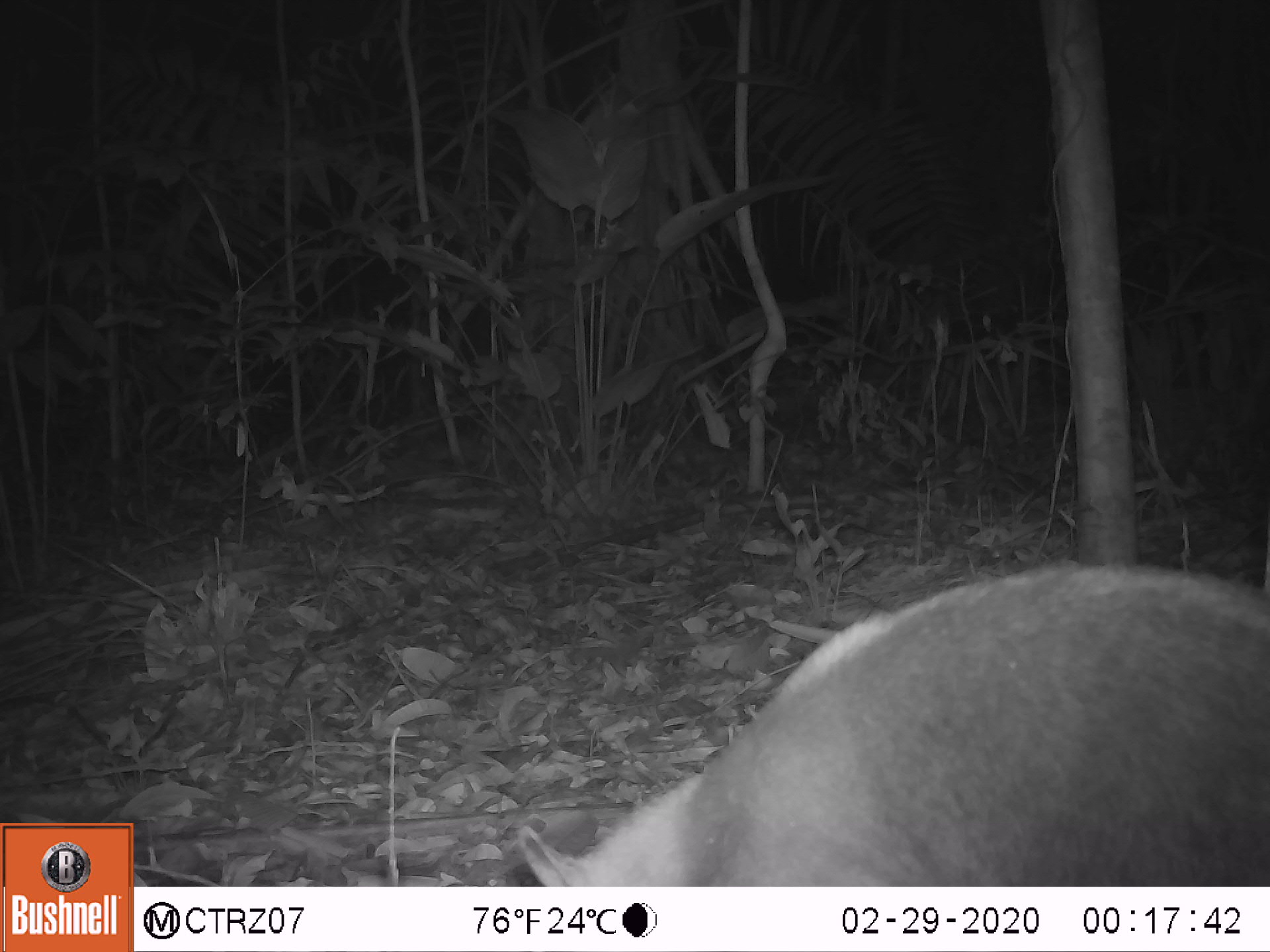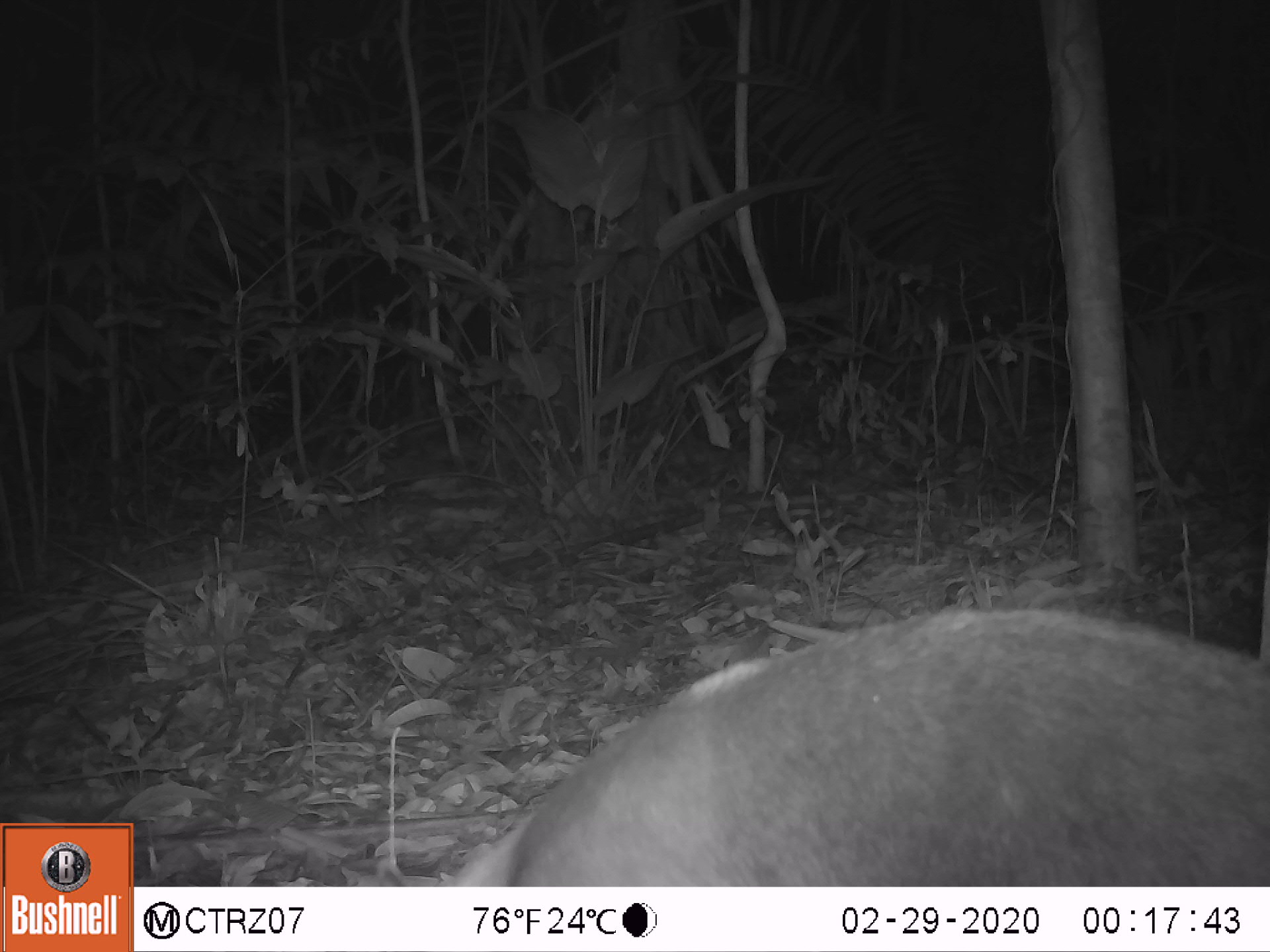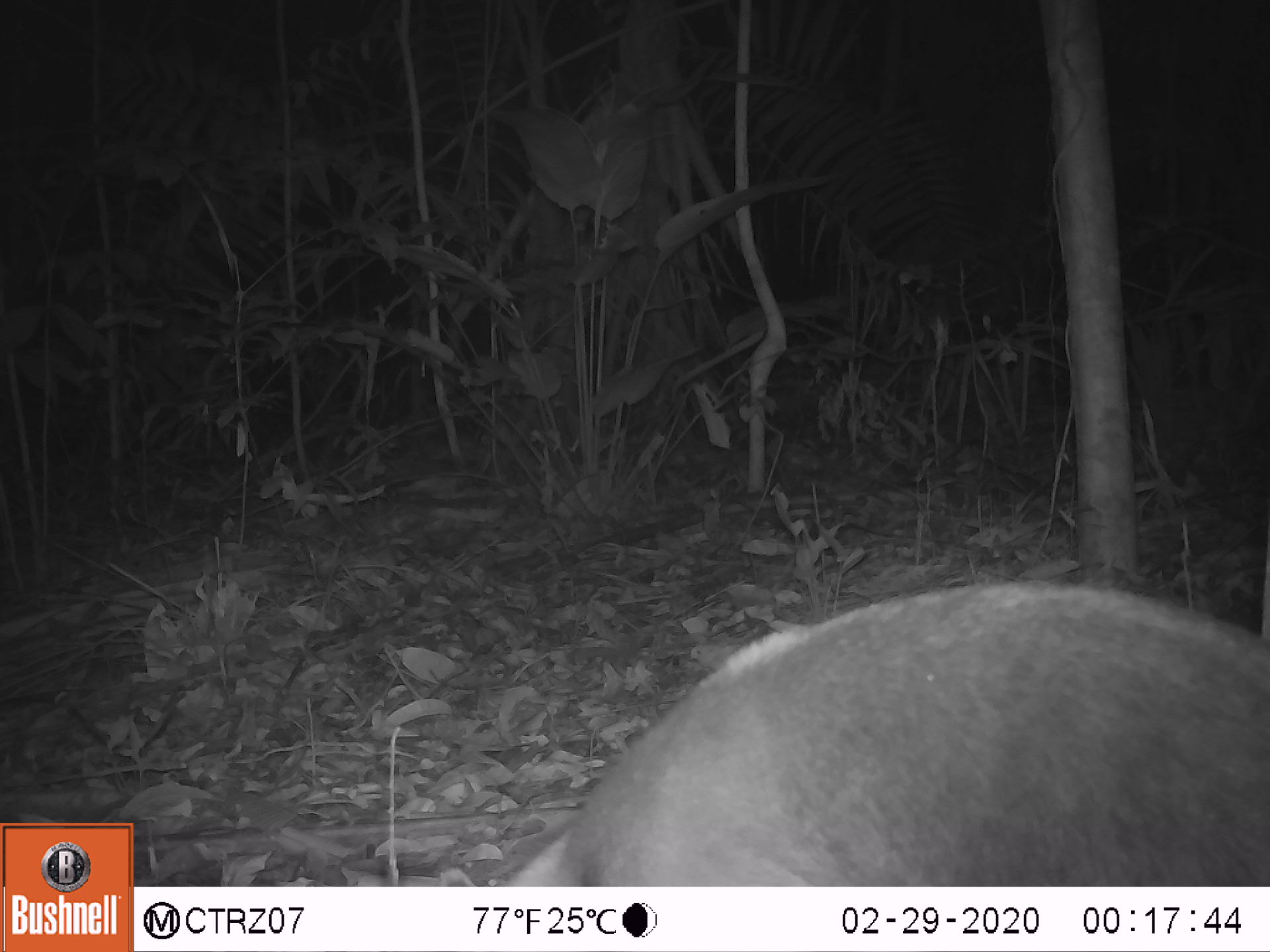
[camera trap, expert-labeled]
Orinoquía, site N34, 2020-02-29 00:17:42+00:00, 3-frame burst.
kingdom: Animalia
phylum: Chordata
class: Mammalia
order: Pilosa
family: Myrmecophagidae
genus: Tamandua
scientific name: Tamandua tetradactyla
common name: southern tamandua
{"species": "southern tamandua (Tamandua tetradactyla)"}